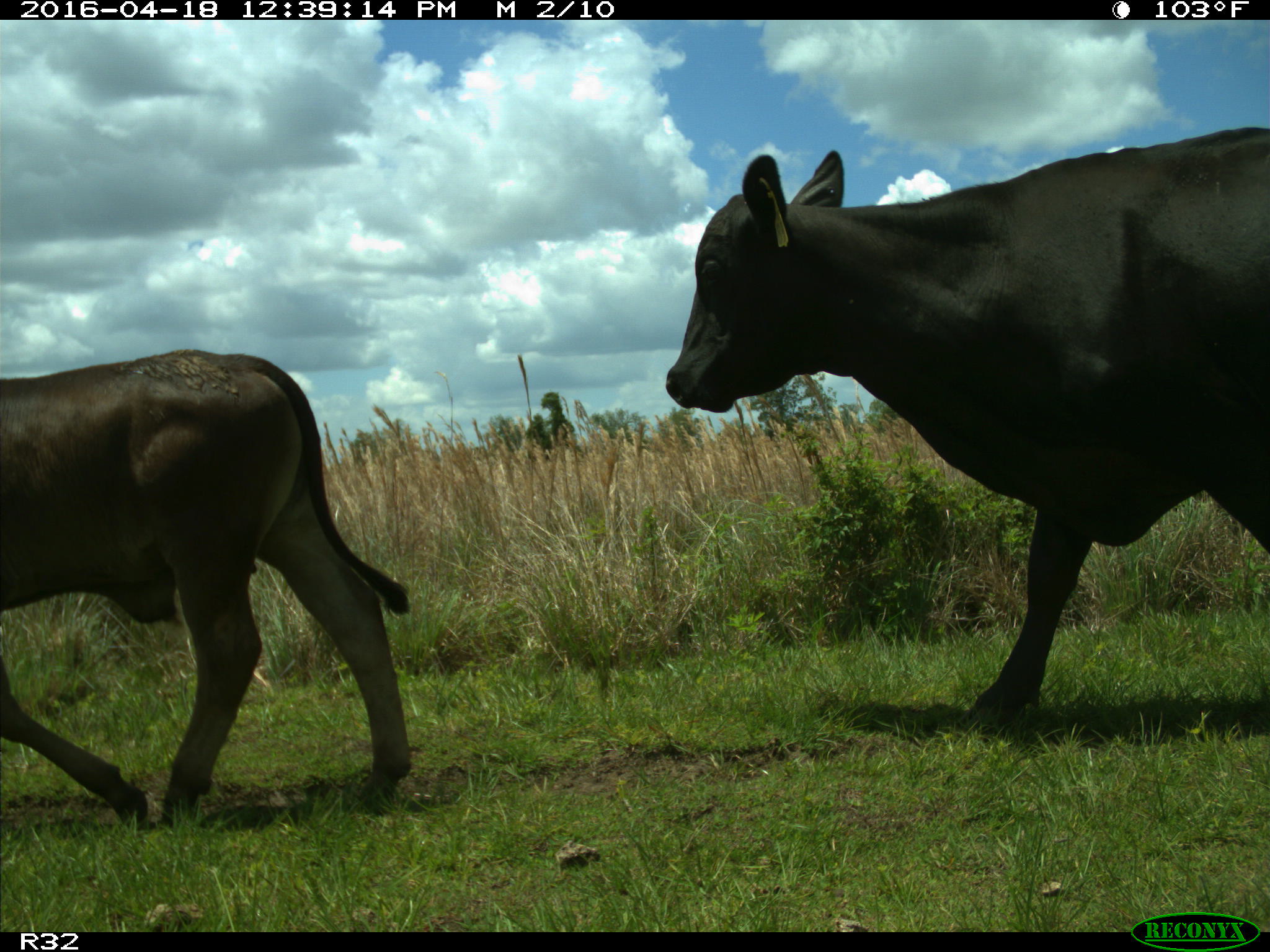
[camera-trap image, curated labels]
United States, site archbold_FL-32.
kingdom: Animalia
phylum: Chordata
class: Mammalia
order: Artiodactyla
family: Bovidae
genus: Bos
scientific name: Bos taurus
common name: domestic cow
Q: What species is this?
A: Bos taurus (domestic cow).